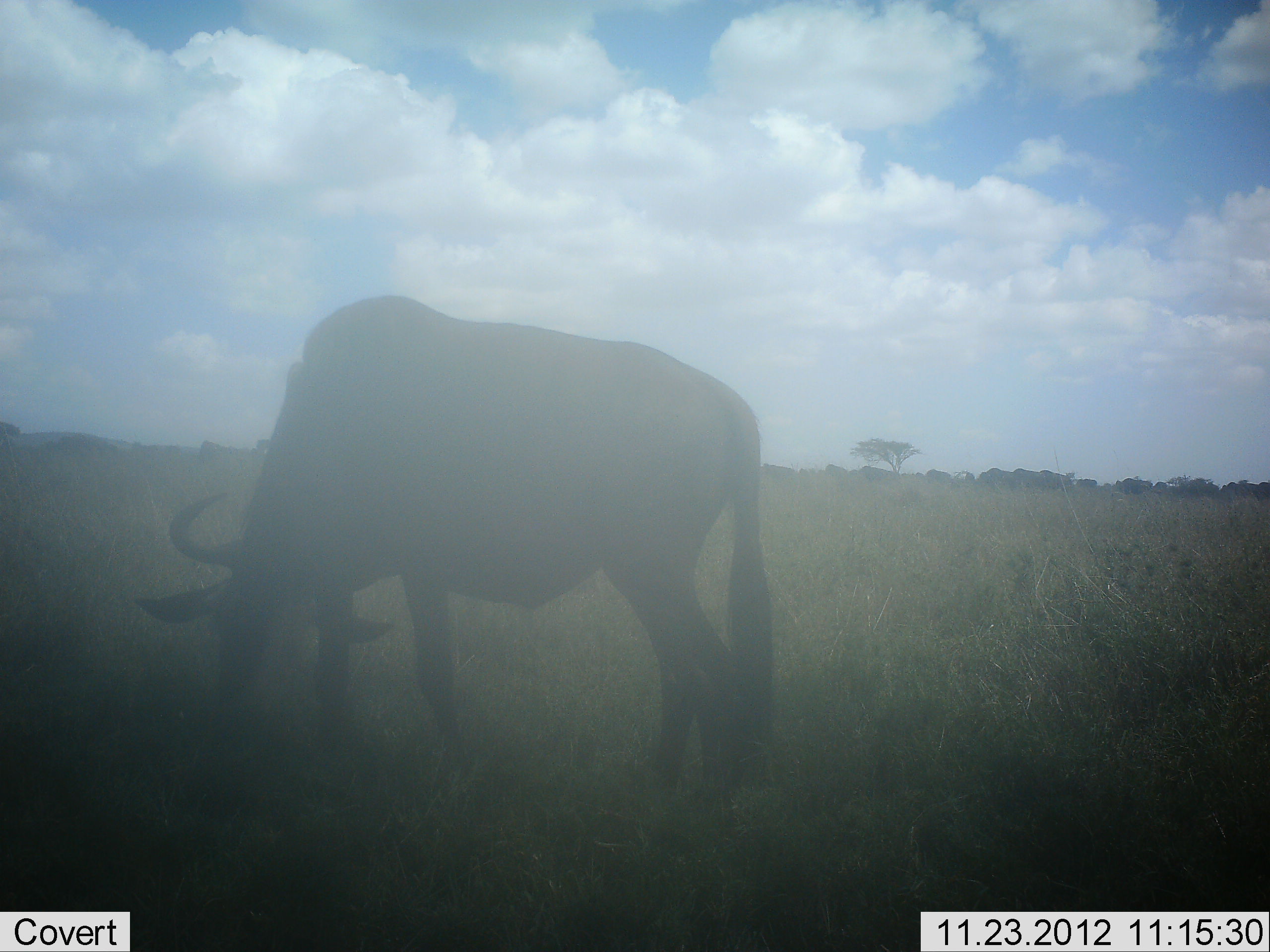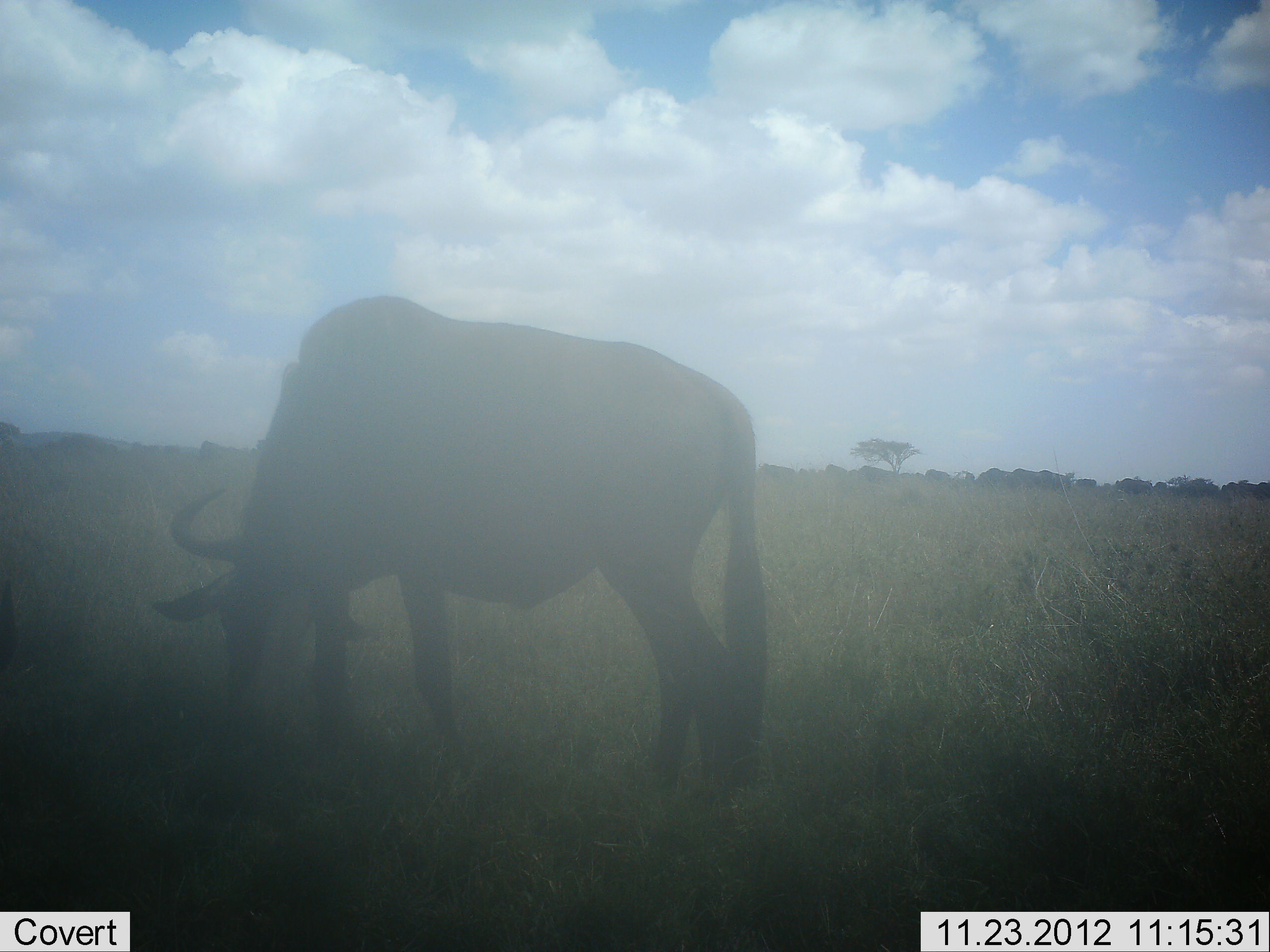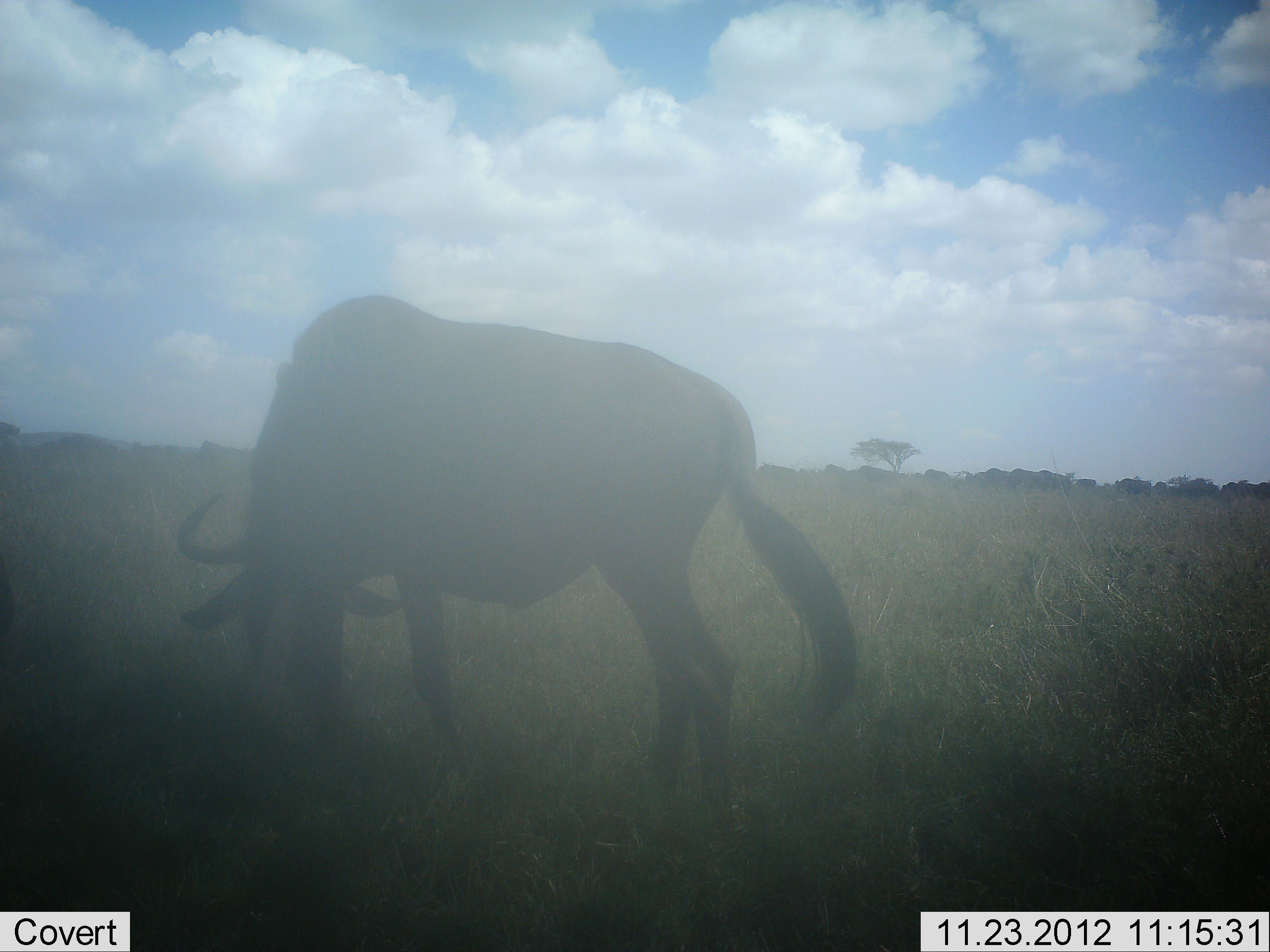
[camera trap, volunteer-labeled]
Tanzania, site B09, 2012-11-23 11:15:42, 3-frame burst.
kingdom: Animalia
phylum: Chordata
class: Mammalia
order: Artiodactyla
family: Bovidae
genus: Connochaetes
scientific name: Connochaetes taurinus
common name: blue wildebeest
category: wildebeest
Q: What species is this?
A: Wildebeest (blue wildebeest) (Connochaetes taurinus).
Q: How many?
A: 1.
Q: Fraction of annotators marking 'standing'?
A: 0%.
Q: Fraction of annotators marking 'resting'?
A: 0%.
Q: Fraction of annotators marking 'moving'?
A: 0%.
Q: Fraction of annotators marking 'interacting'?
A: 0%.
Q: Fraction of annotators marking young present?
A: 0%.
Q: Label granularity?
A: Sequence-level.